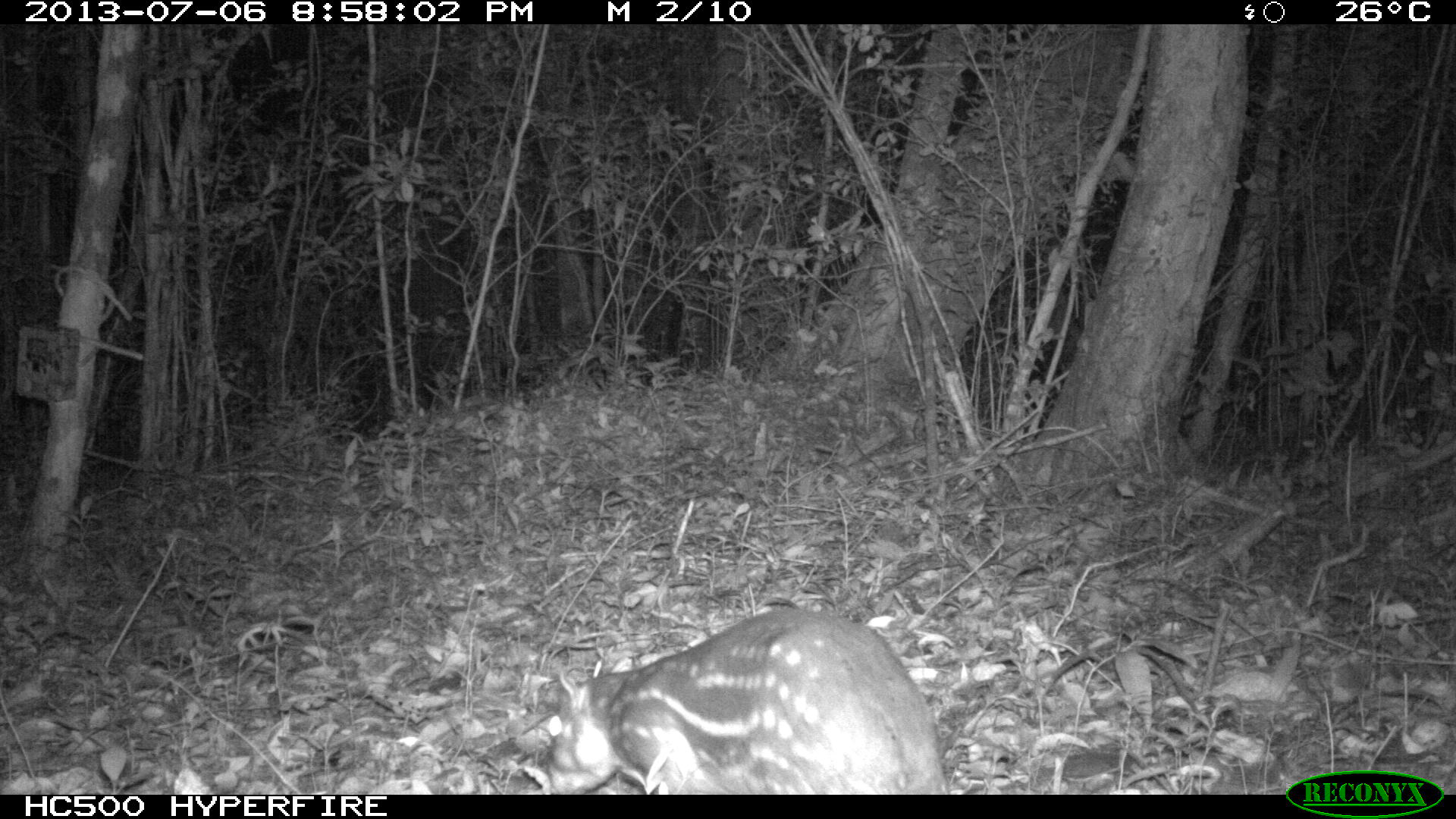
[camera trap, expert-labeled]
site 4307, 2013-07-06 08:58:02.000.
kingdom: Animalia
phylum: Chordata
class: Mammalia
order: Rodentia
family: Cuniculidae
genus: Cuniculus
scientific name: Cuniculus paca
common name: lowland paca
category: agouti paca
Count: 1.